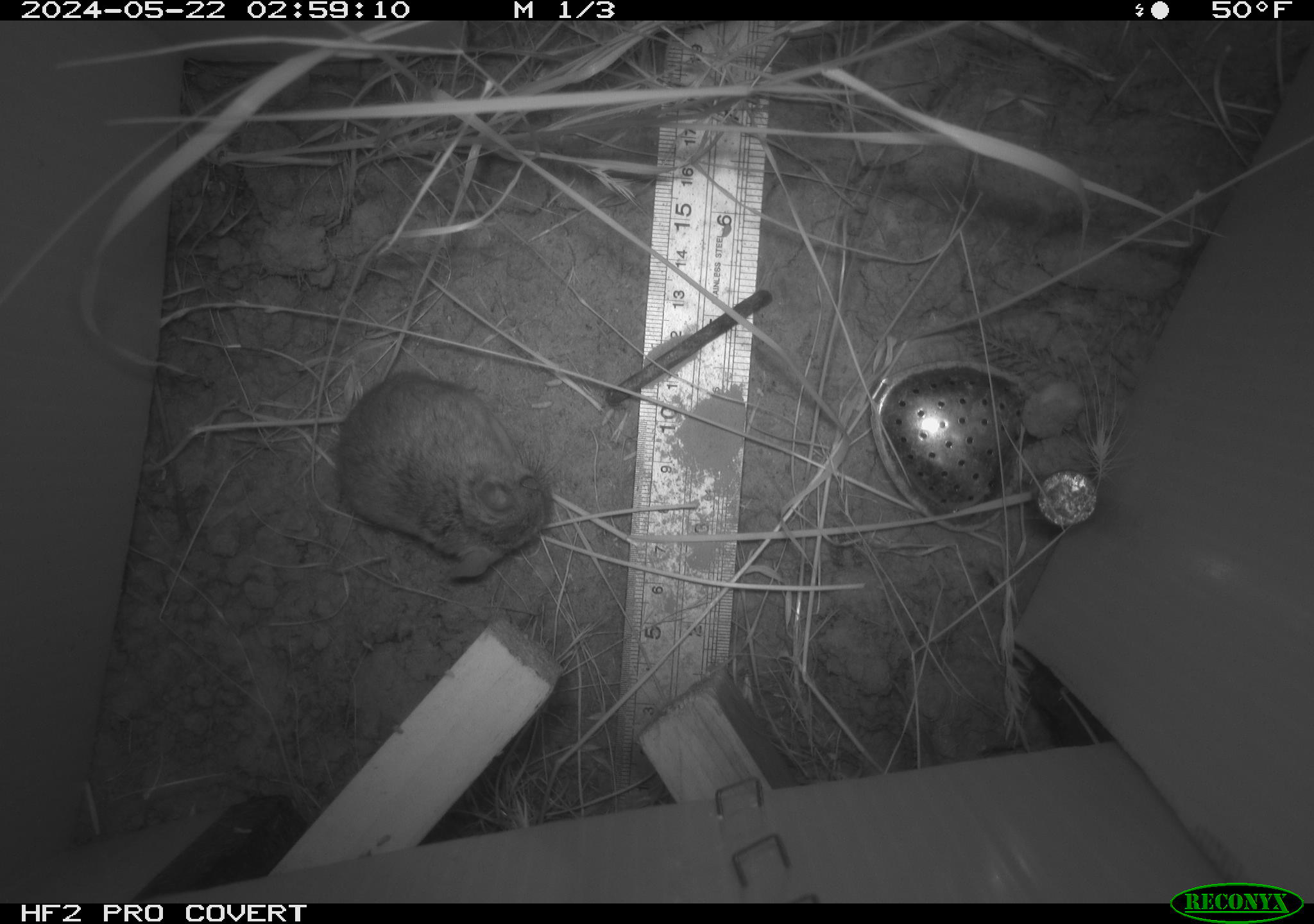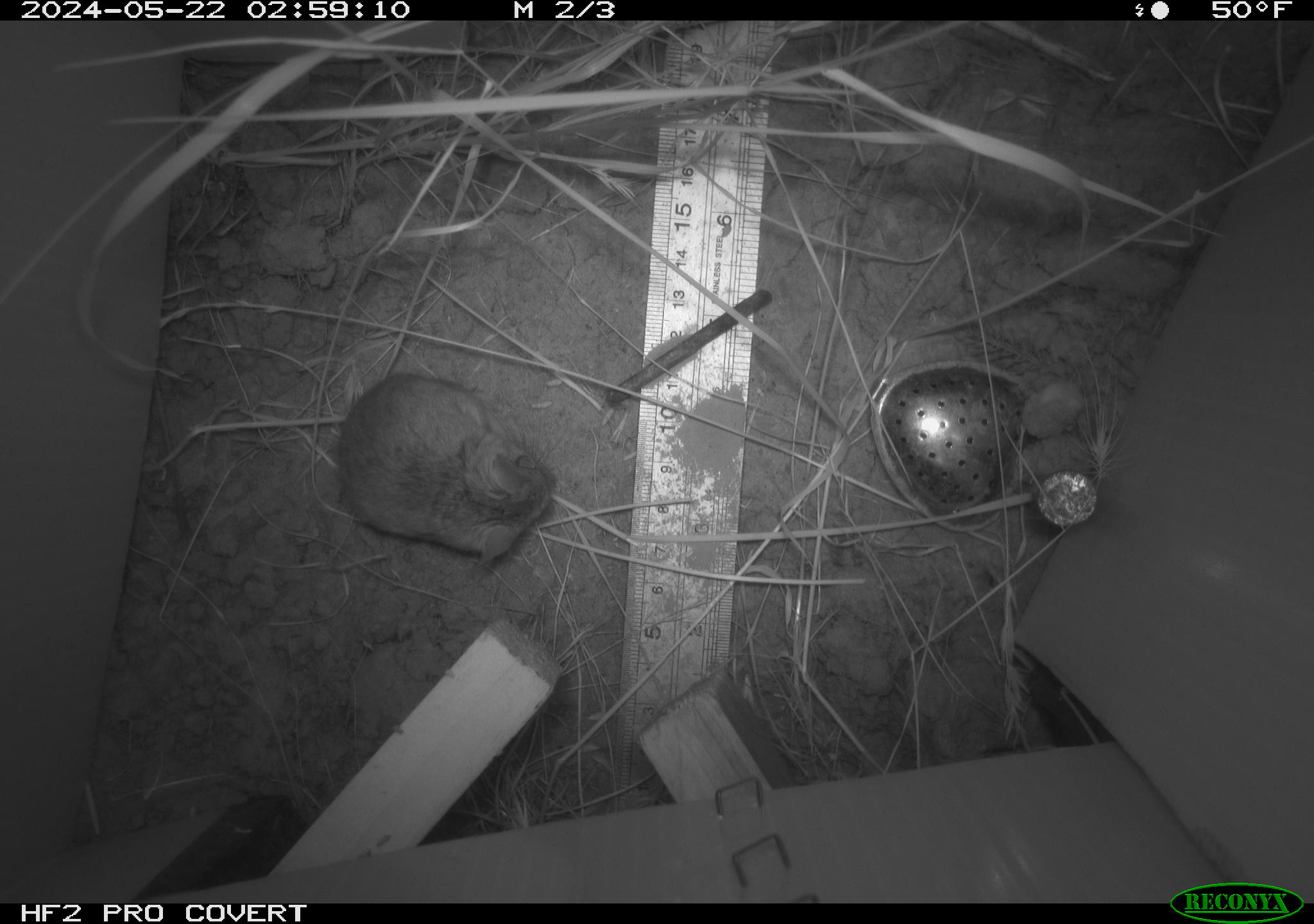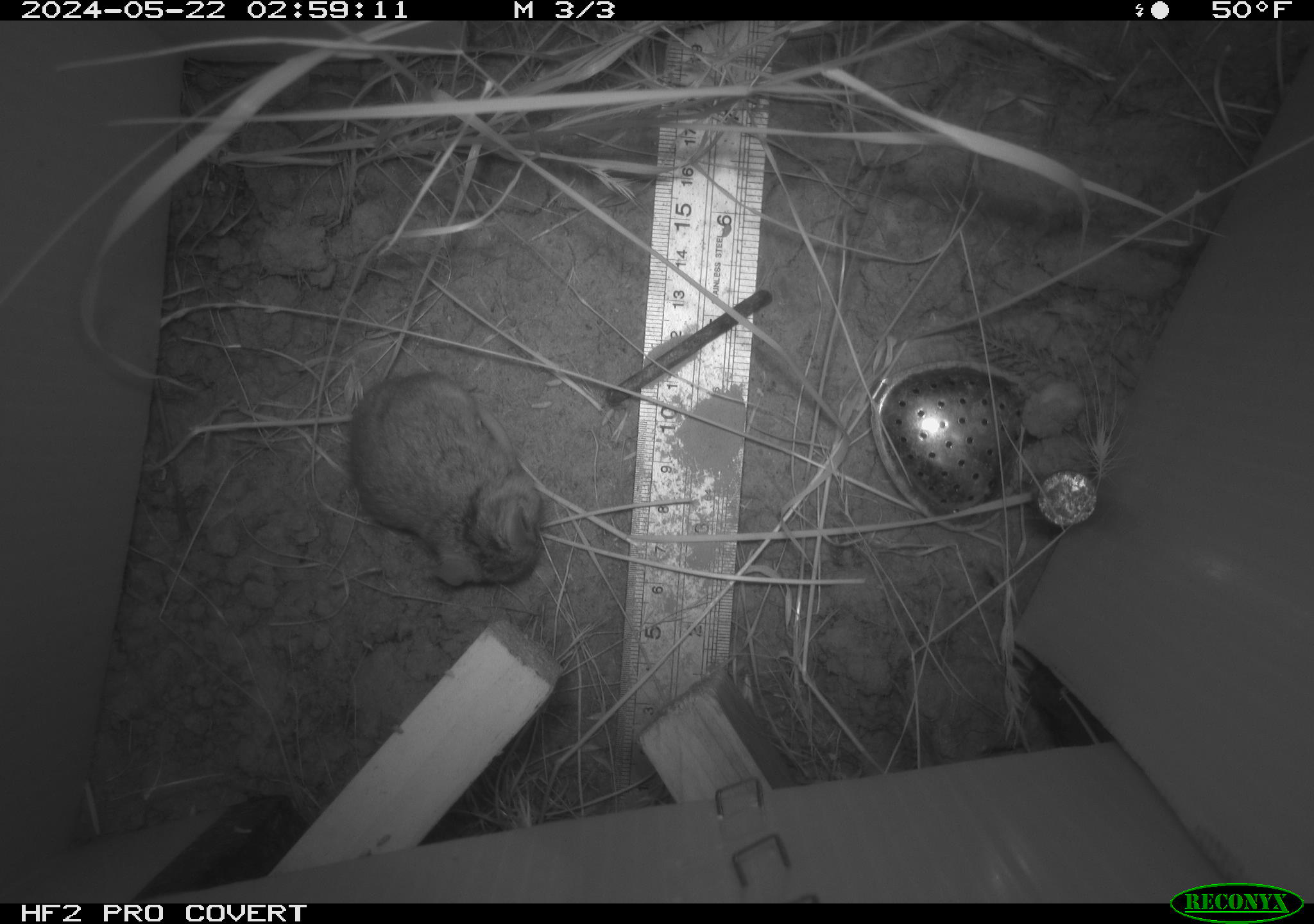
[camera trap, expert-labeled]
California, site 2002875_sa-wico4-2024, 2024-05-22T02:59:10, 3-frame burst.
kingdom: Animalia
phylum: Chordata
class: Mammalia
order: Rodentia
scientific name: Rodentia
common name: rodent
Rodent (Rodentia).